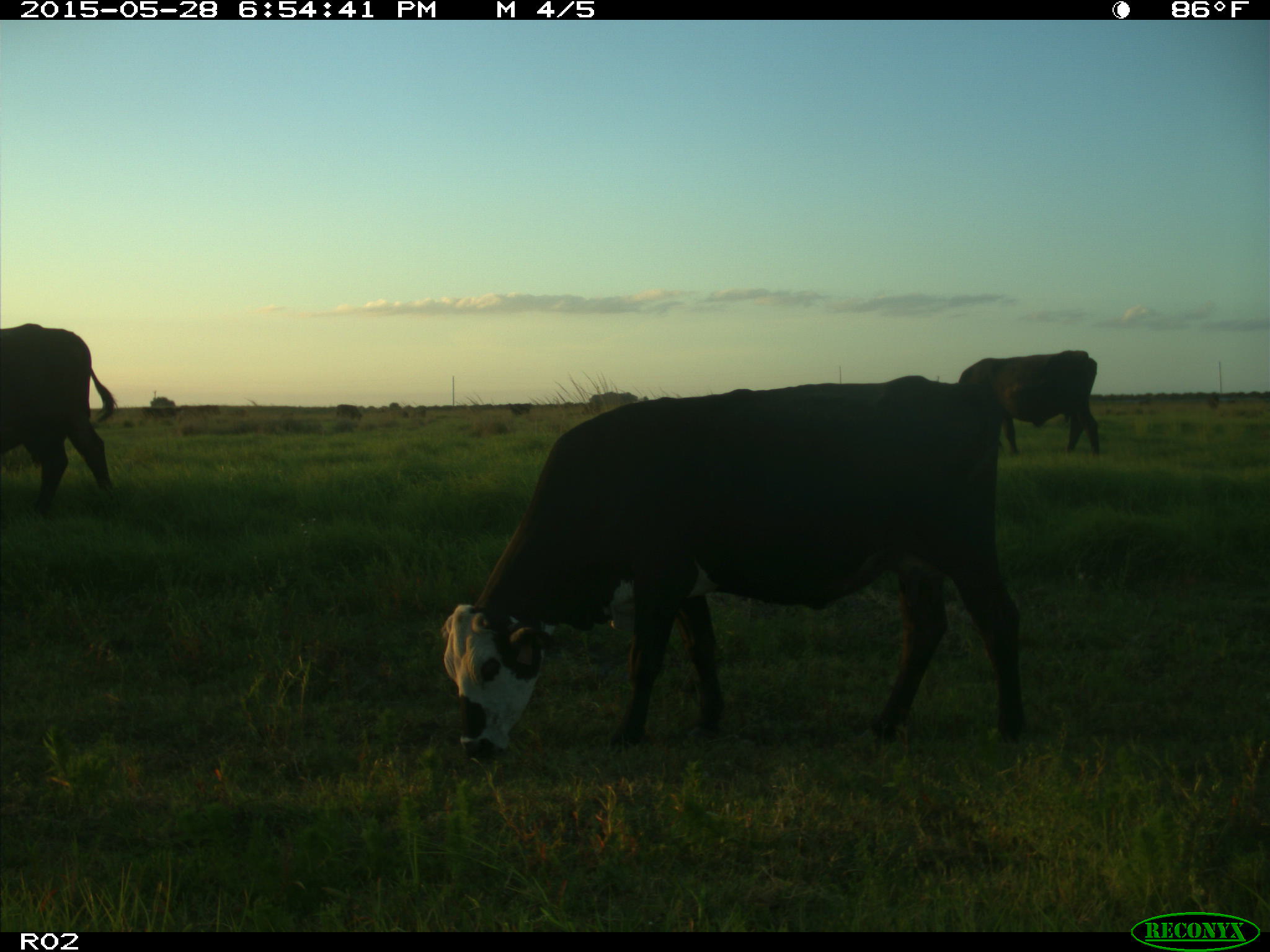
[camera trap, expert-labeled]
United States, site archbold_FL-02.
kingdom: Animalia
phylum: Chordata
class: Mammalia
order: Artiodactyla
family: Bovidae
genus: Bos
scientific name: Bos taurus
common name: domestic cow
Bos taurus (domestic cow).